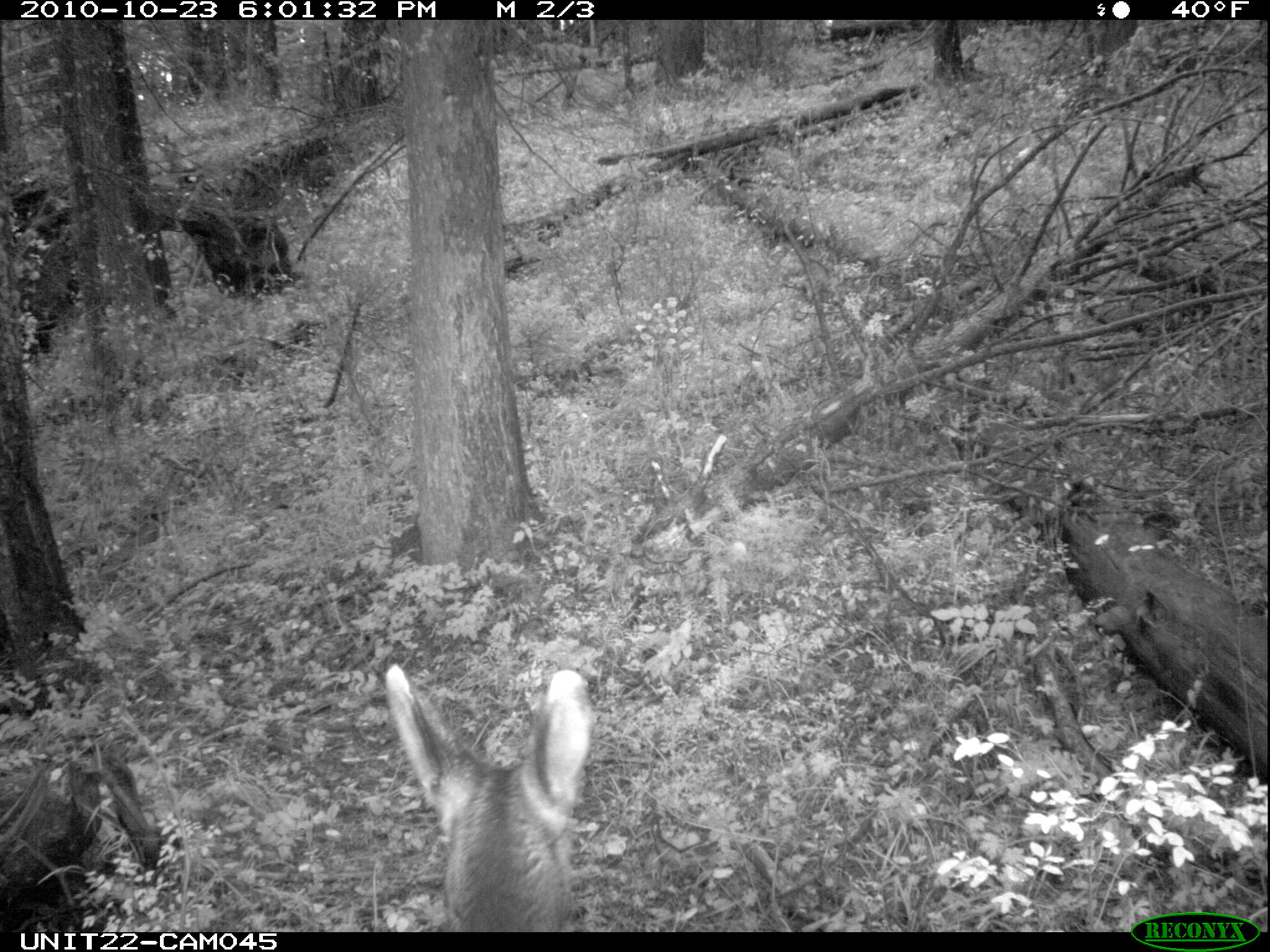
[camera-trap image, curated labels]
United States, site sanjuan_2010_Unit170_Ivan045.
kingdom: Animalia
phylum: Chordata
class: Mammalia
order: Artiodactyla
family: Cervidae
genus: Odocoileus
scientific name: Odocoileus hemionus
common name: mule deer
Odocoileus hemionus (mule deer).